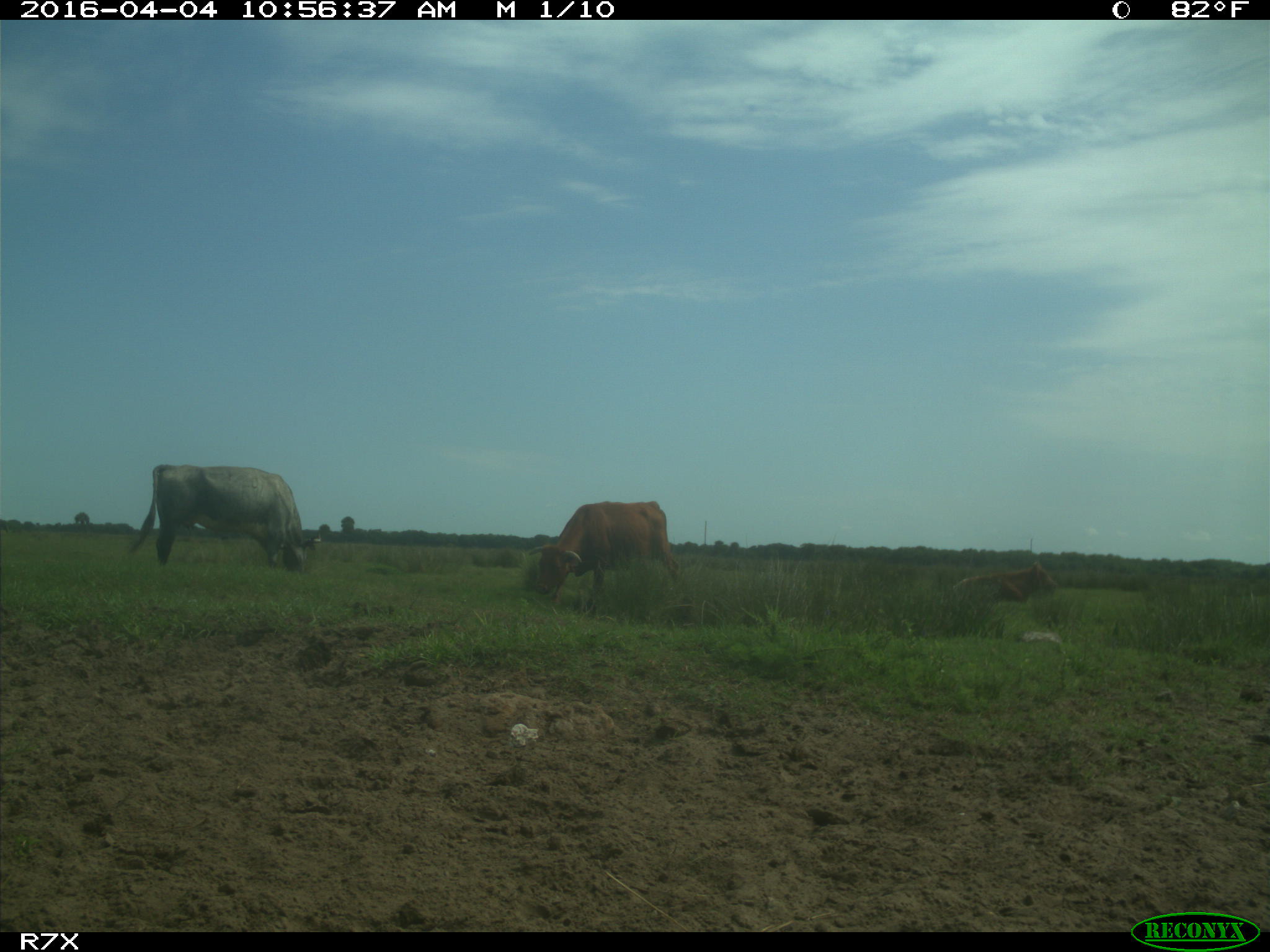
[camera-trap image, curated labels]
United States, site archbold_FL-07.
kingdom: Animalia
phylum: Chordata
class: Mammalia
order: Artiodactyla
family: Bovidae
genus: Bos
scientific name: Bos taurus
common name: domestic cow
Bos taurus (domestic cow).